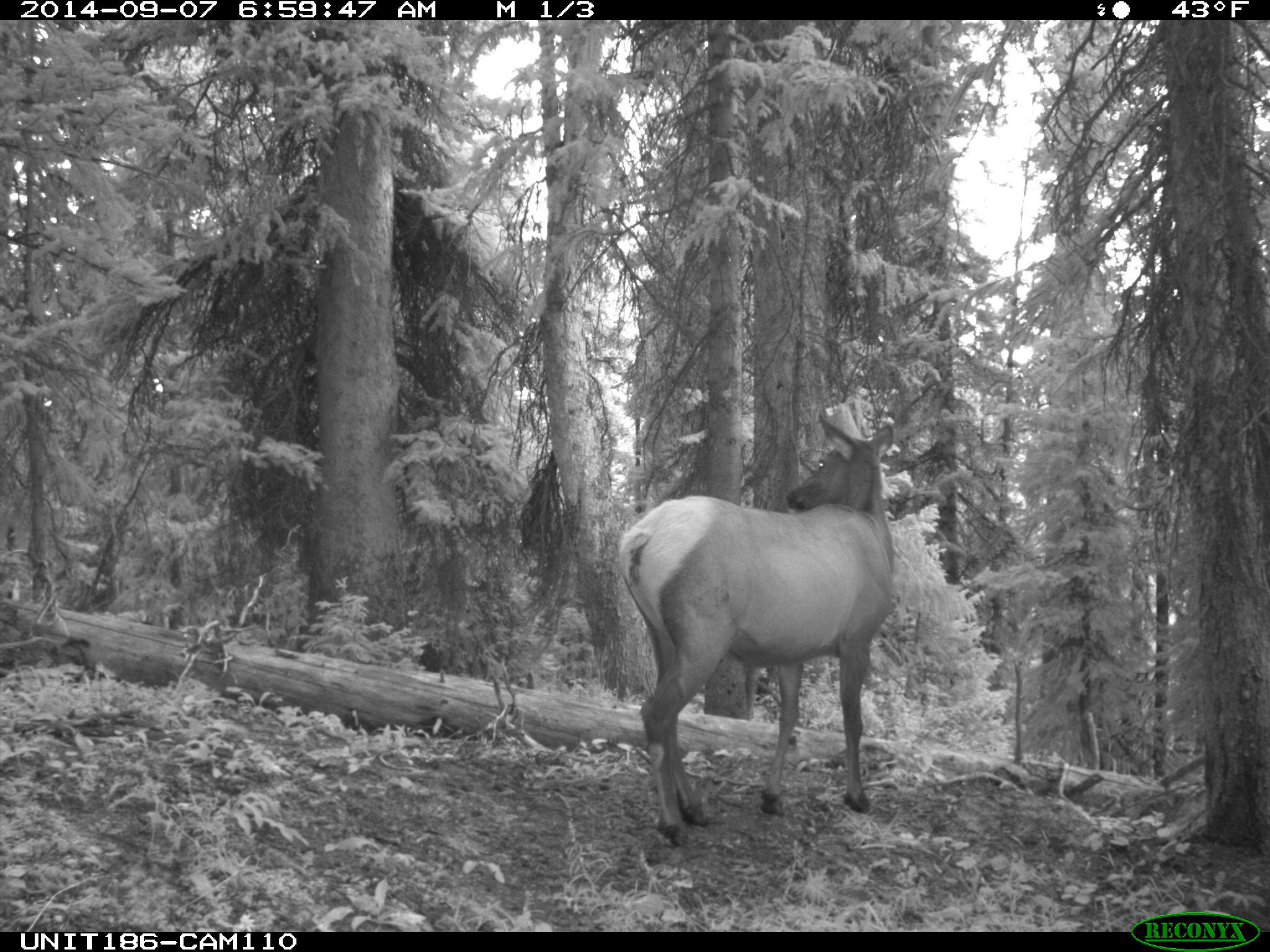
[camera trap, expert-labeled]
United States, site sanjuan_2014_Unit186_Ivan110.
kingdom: Animalia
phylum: Chordata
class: Mammalia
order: Artiodactyla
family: Cervidae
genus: Cervus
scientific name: Cervus elaphus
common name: red deer